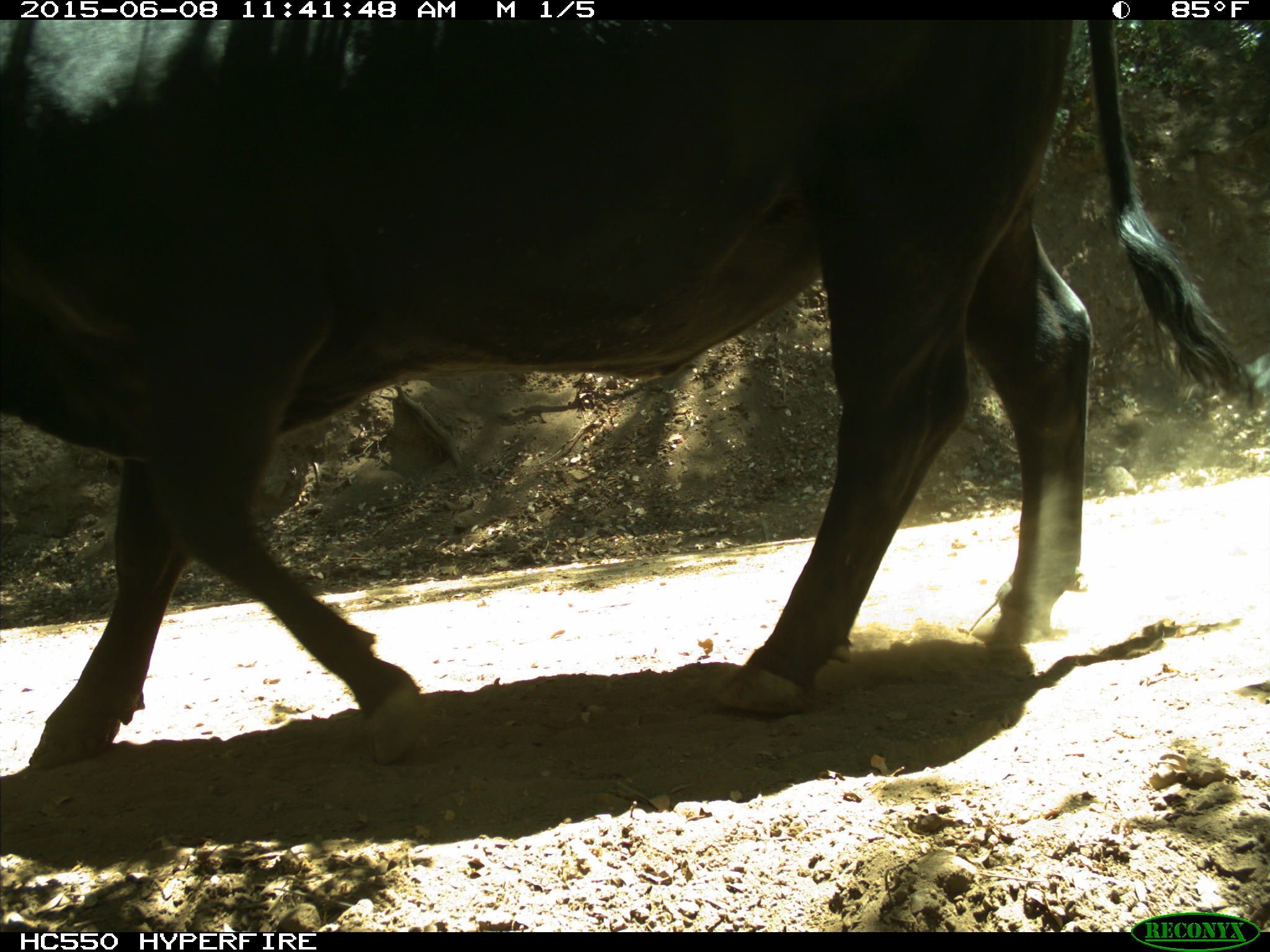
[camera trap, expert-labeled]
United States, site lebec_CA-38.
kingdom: Animalia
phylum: Chordata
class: Mammalia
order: Artiodactyla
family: Bovidae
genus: Bos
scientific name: Bos taurus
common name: domestic cow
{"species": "Bos taurus (domestic cow)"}